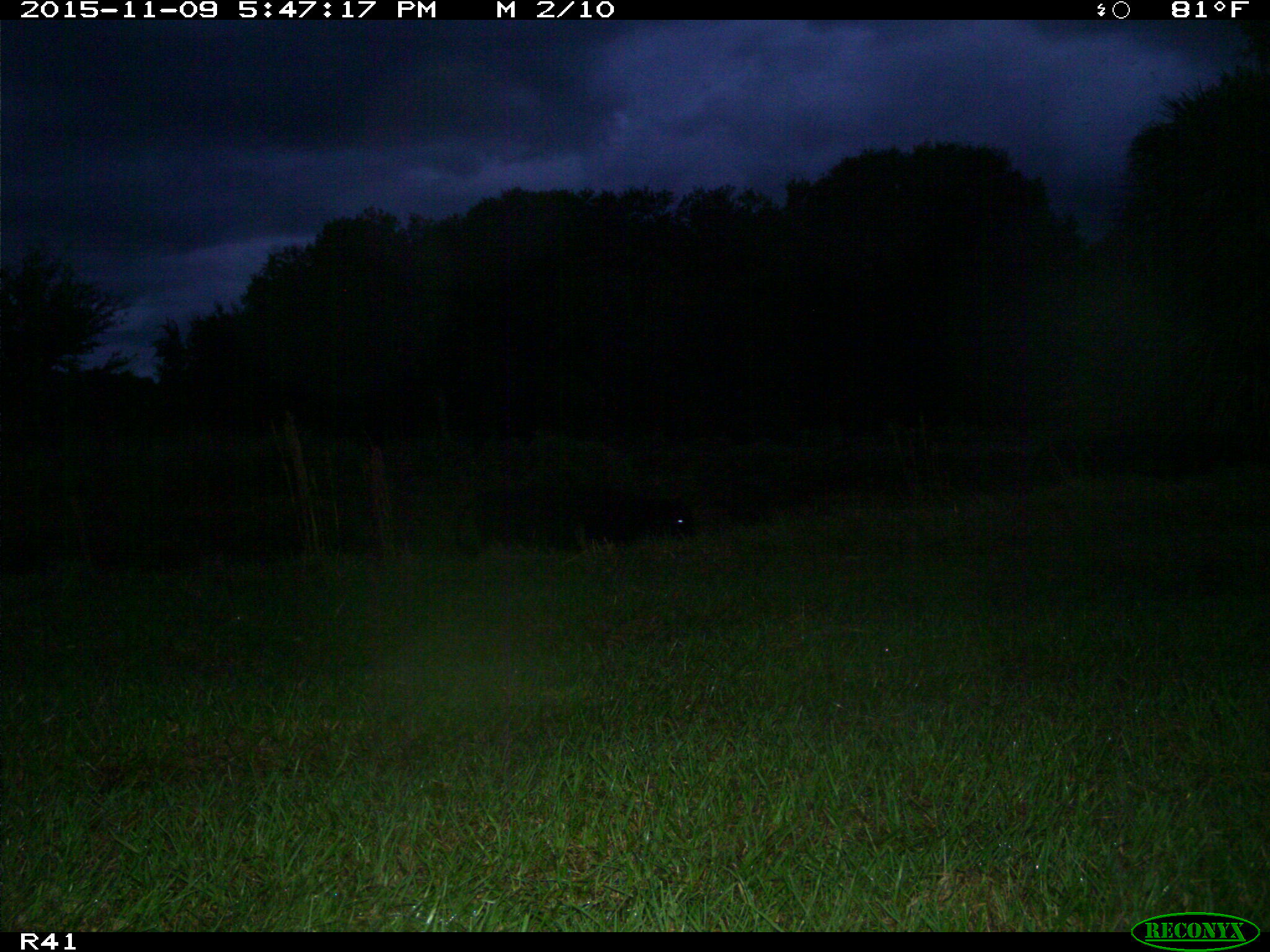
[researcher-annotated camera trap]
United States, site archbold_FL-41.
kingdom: Animalia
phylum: Chordata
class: Mammalia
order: Artiodactyla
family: Bovidae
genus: Bos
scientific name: Bos taurus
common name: domestic cow